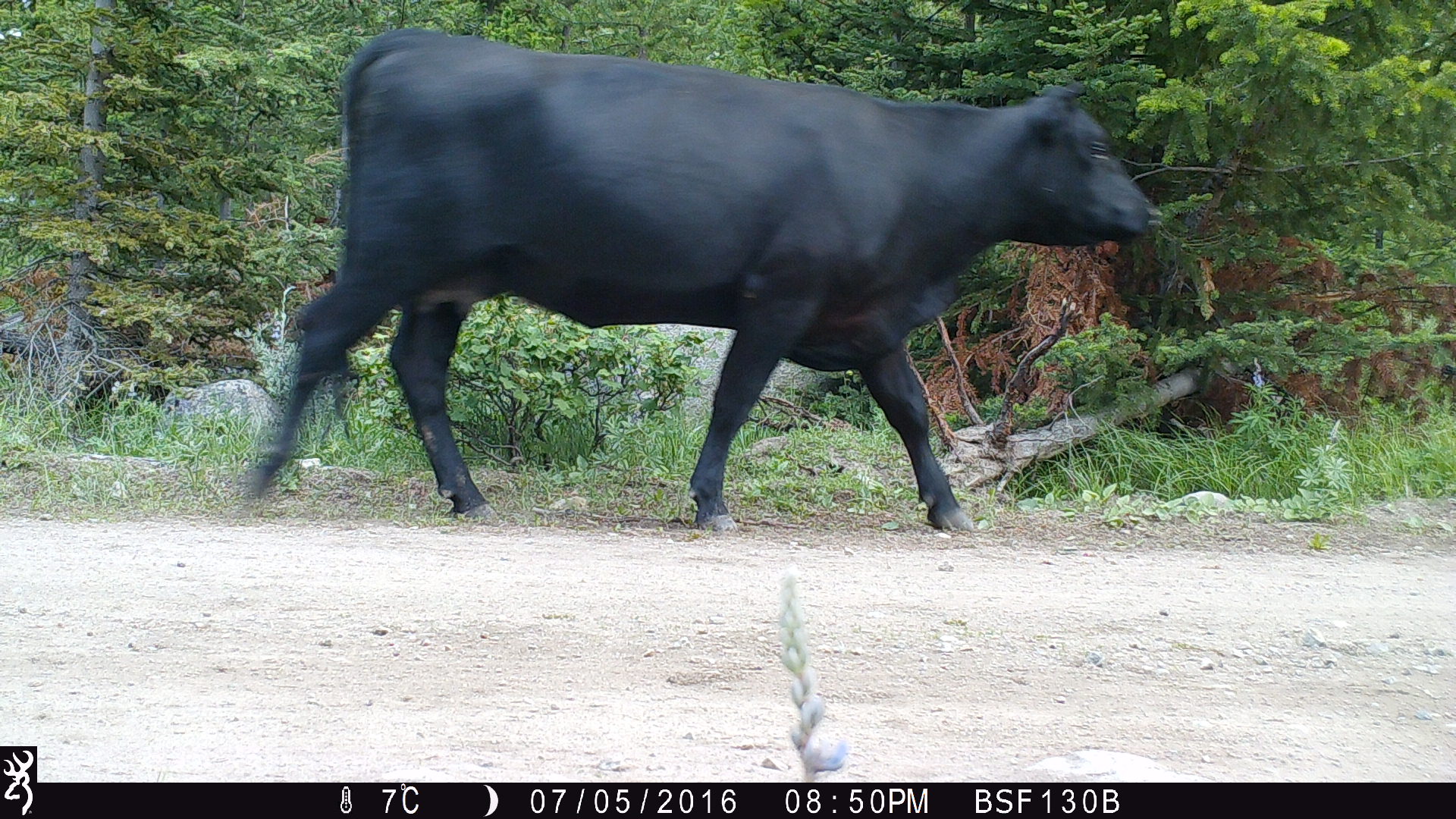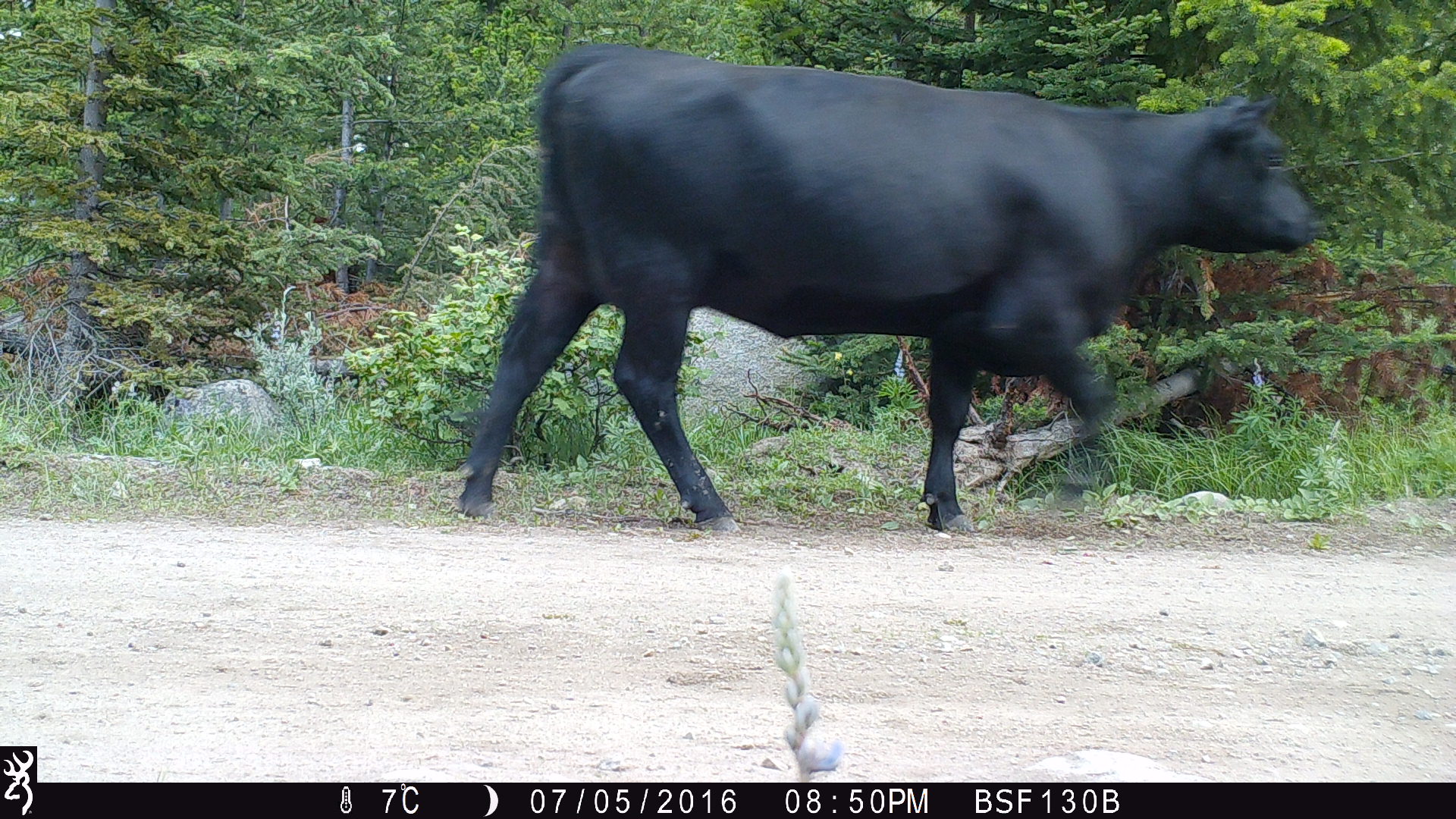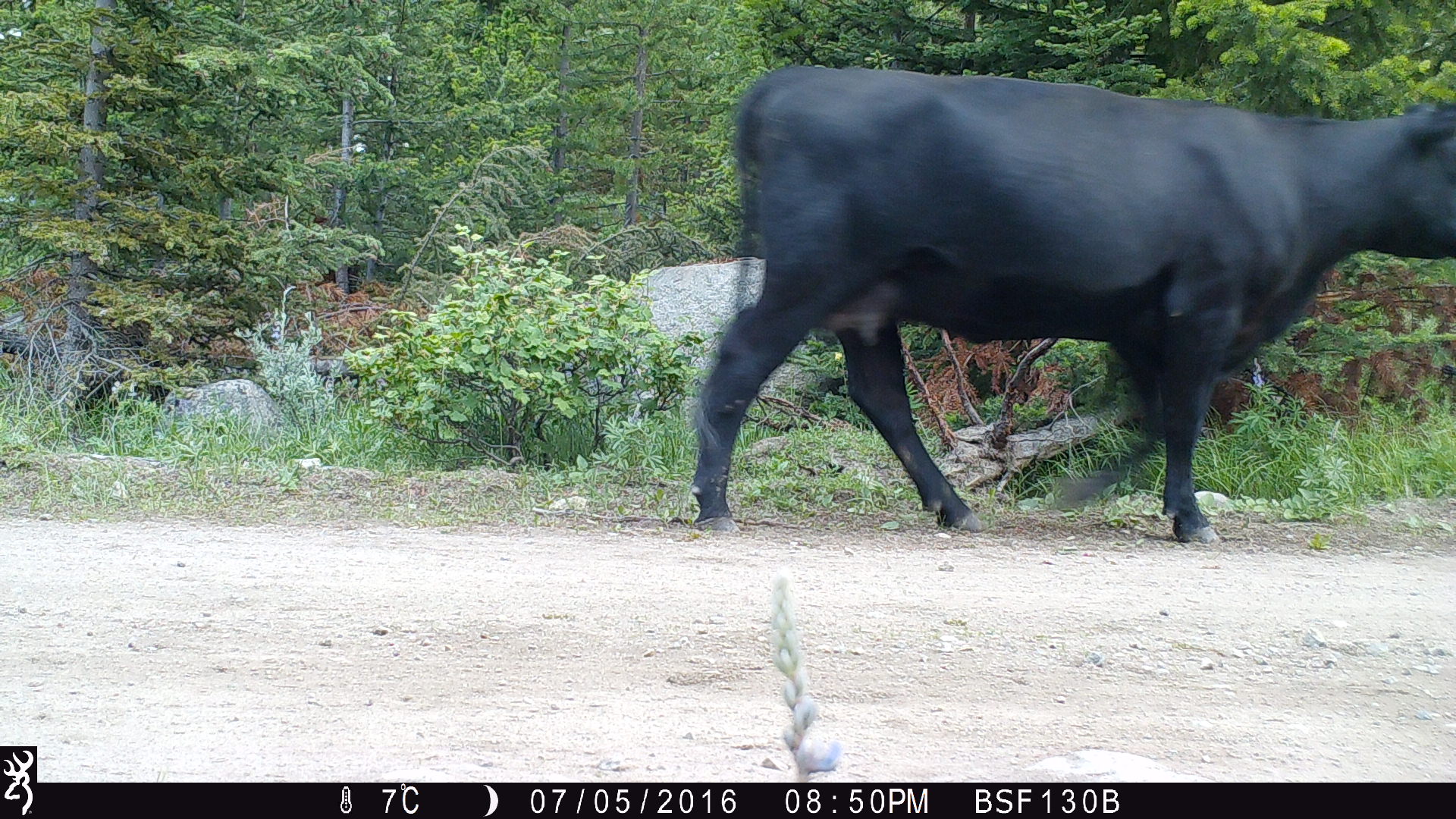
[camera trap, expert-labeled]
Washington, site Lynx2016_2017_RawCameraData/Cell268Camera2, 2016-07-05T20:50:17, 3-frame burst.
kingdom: Animalia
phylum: Chordata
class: Mammalia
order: Artiodactyla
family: Bovidae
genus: Bos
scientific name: Bos taurus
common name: domestic cattle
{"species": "domestic cattle (Bos taurus)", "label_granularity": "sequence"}